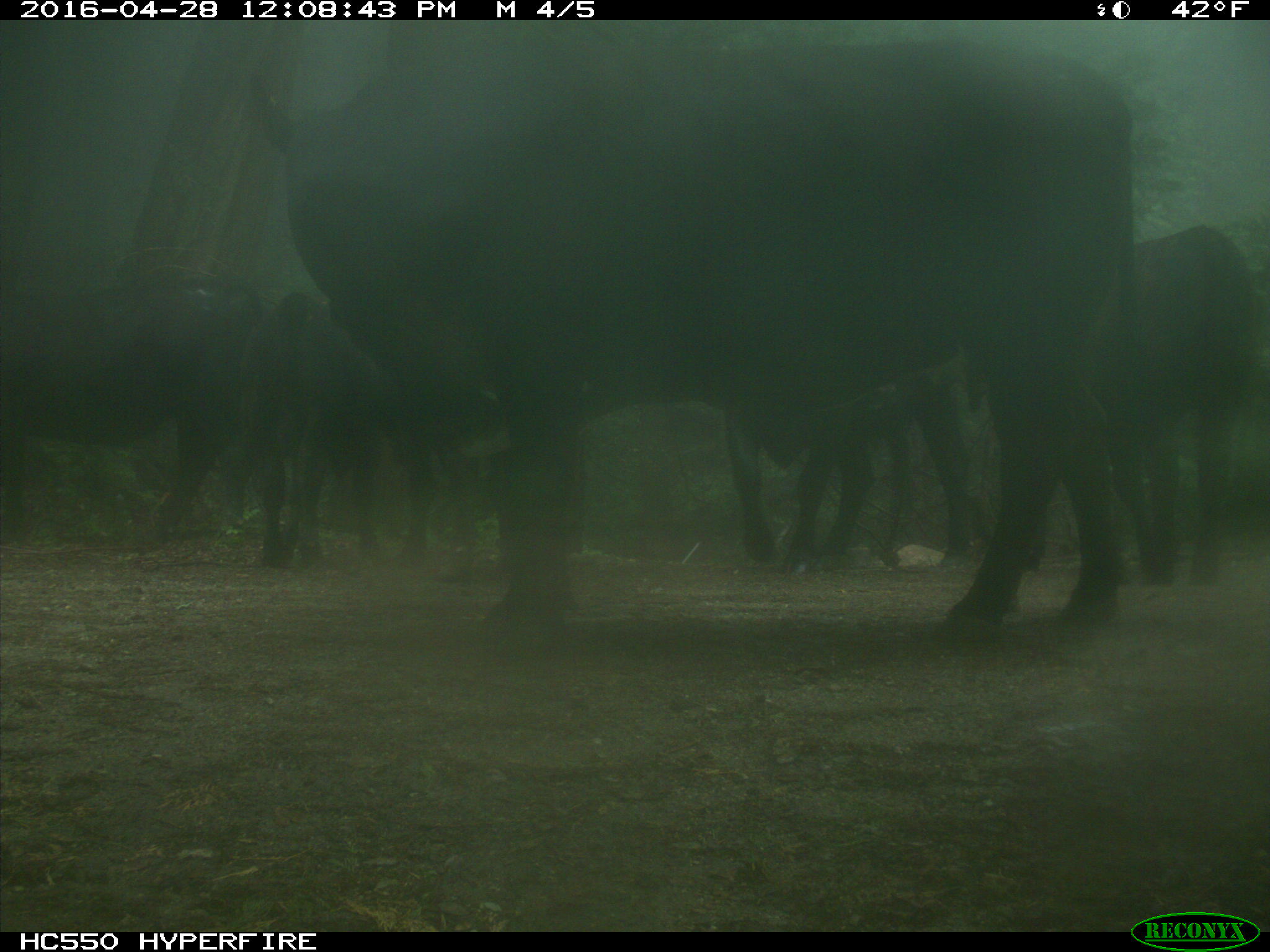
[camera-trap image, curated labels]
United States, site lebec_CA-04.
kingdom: Animalia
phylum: Chordata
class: Mammalia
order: Artiodactyla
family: Bovidae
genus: Bos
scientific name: Bos taurus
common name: domestic cow